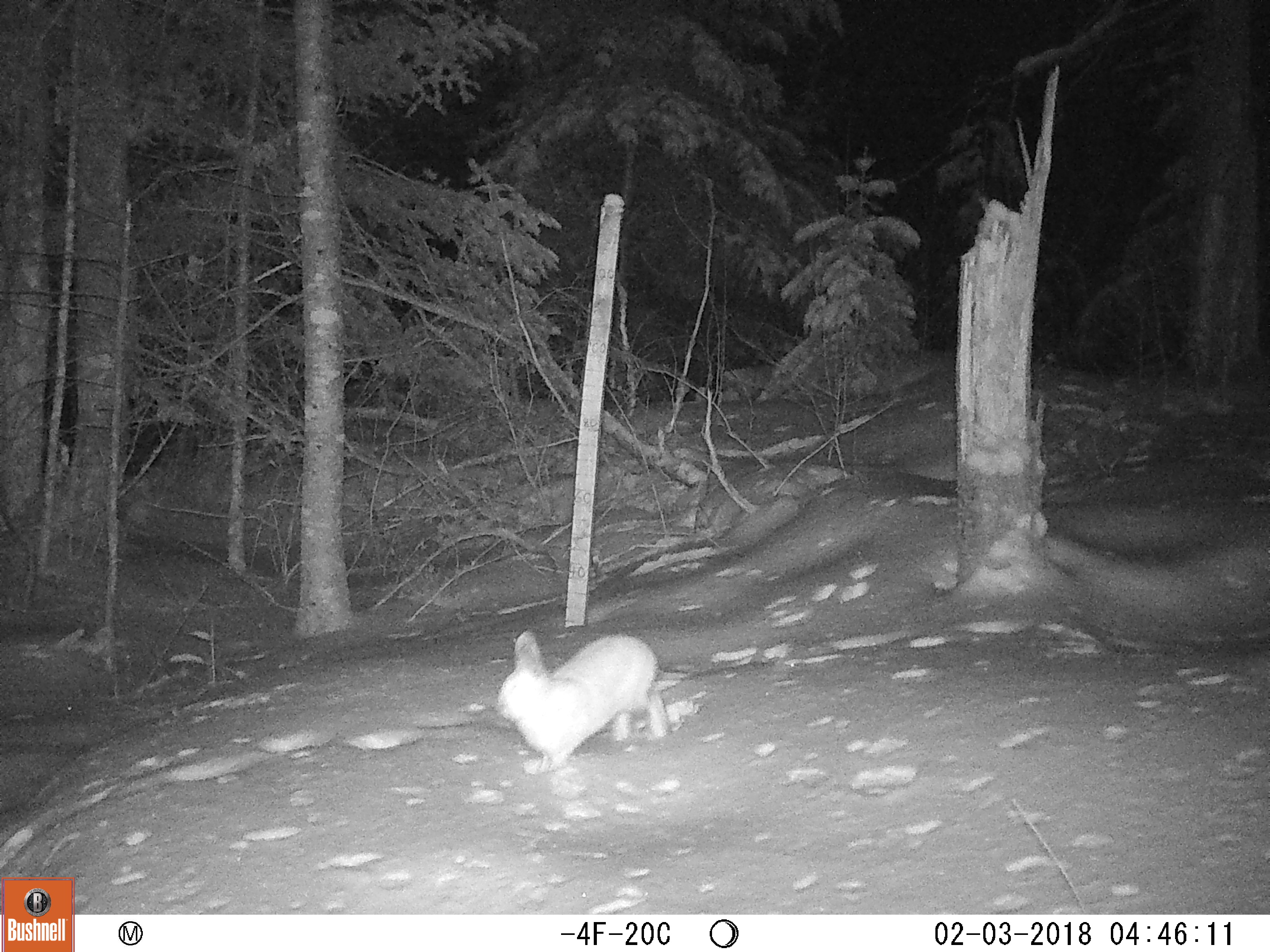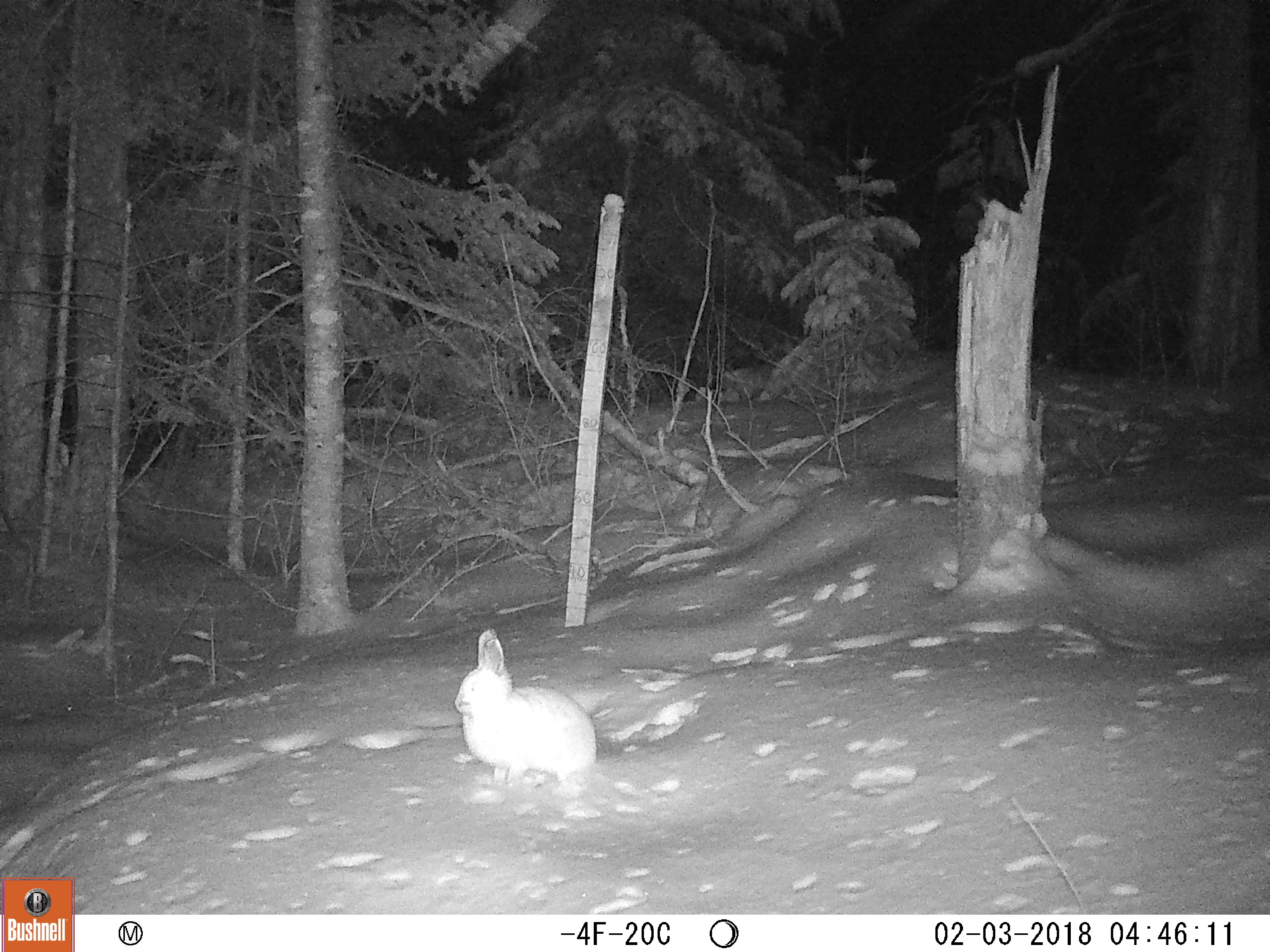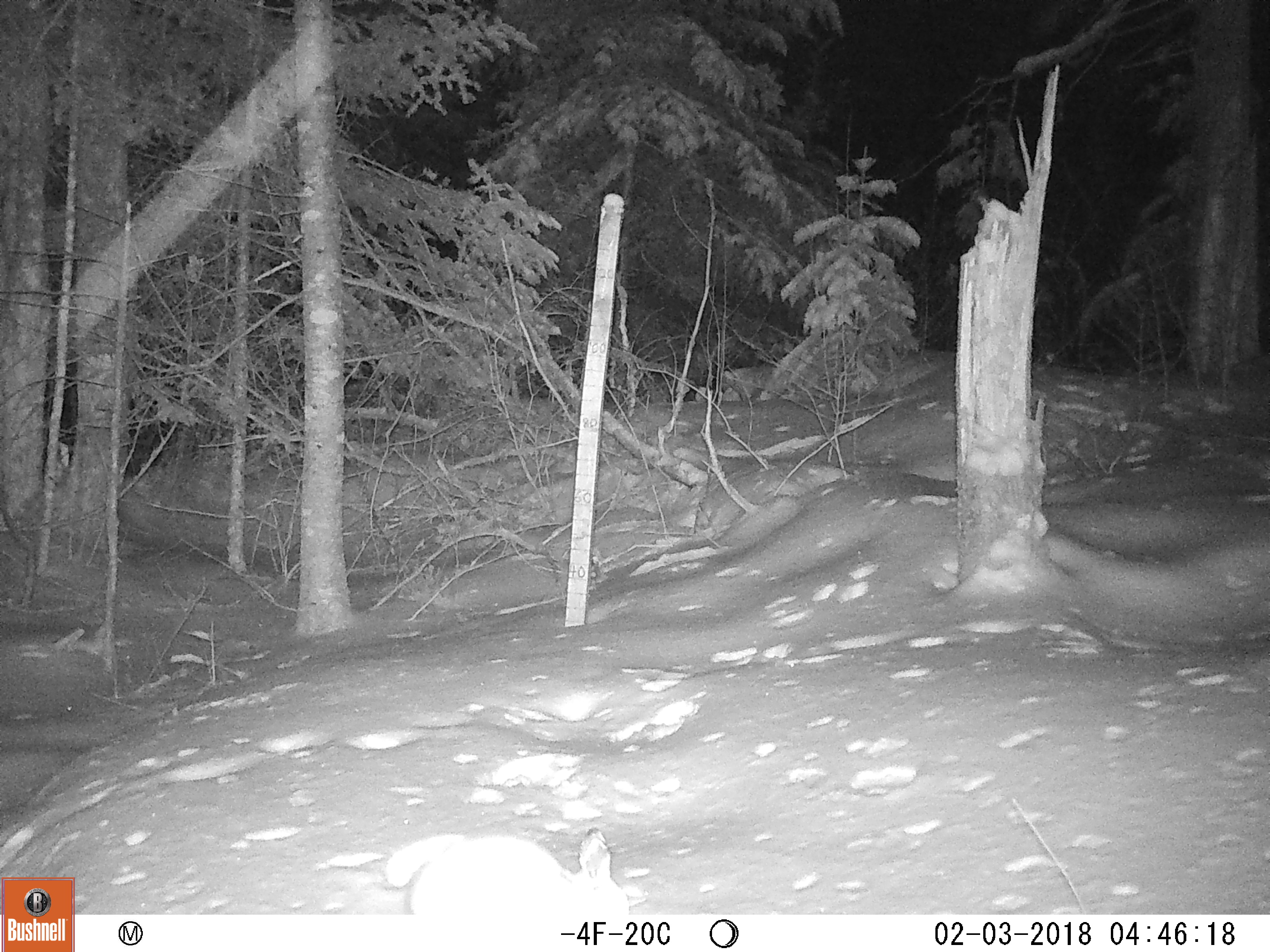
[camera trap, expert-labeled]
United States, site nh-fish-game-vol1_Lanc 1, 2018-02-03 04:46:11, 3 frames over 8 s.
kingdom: Animalia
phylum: Chordata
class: Mammalia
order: Lagomorpha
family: Leporidae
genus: Lepus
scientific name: Lepus americanus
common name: snowshoe hare